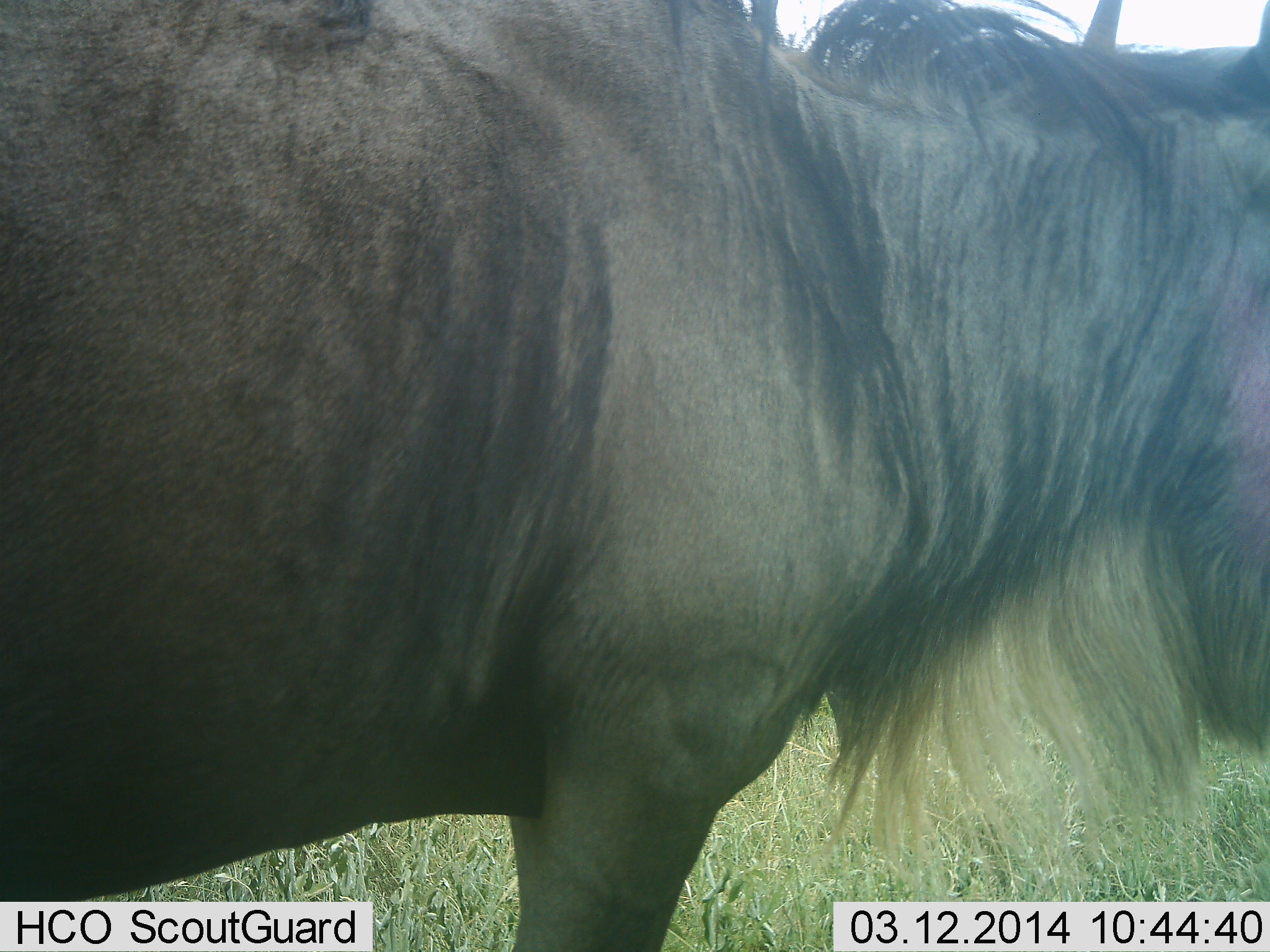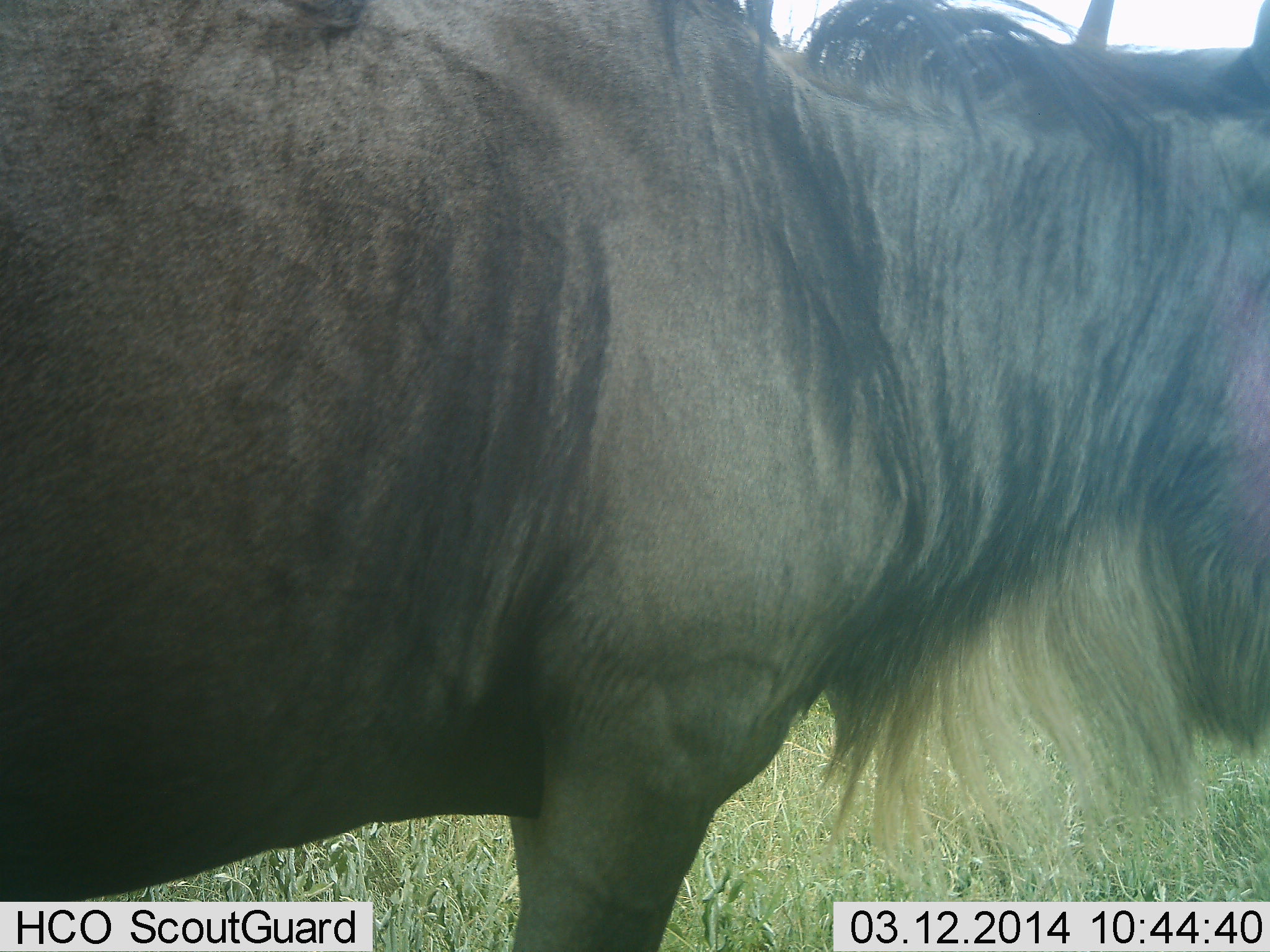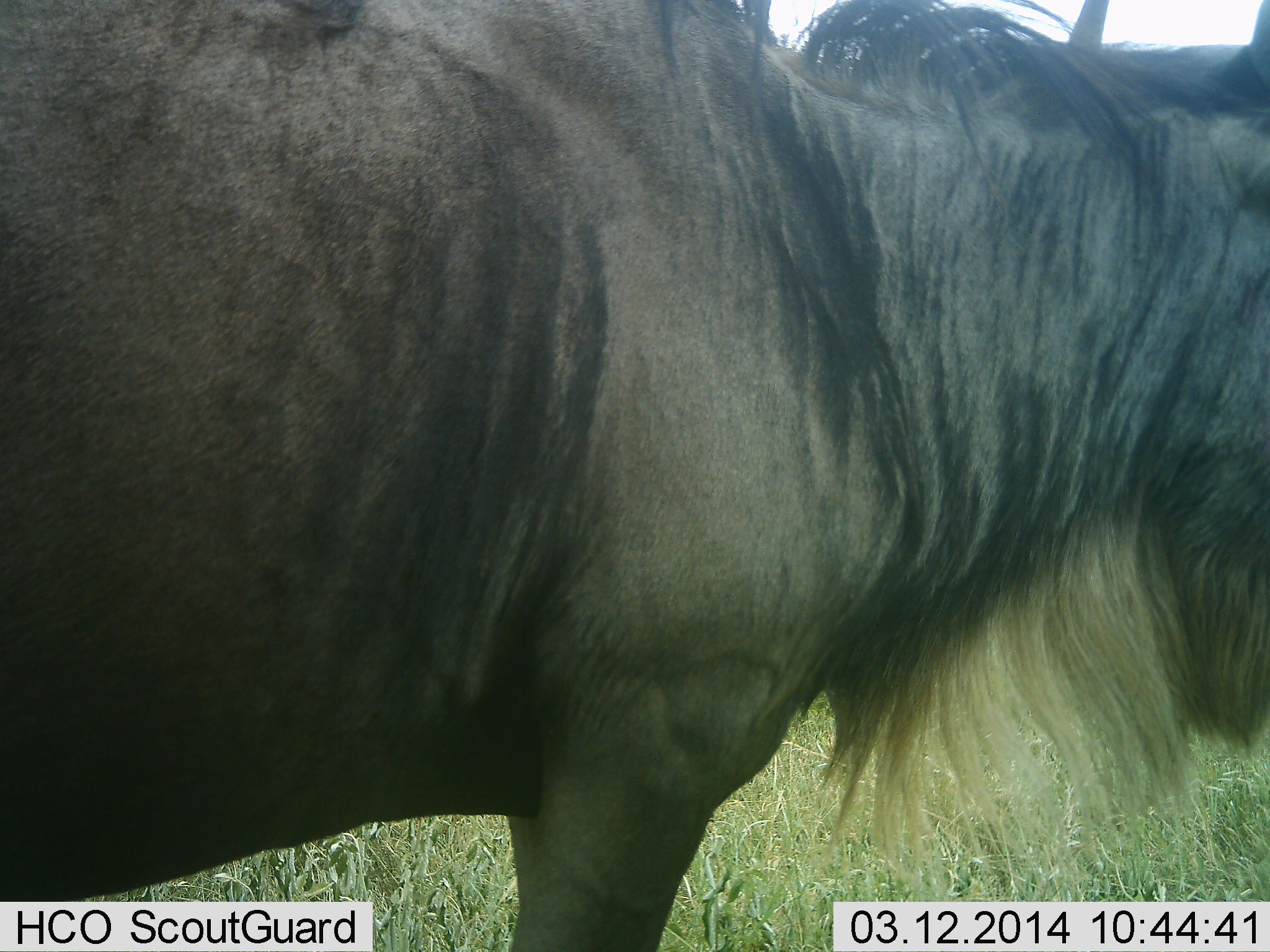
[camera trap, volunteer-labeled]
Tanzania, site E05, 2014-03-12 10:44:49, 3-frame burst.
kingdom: Animalia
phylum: Chordata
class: Mammalia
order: Artiodactyla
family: Bovidae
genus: Connochaetes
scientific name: Connochaetes taurinus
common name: blue wildebeest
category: wildebeest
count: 1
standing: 100%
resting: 0%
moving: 0%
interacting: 0%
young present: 0%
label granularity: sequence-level